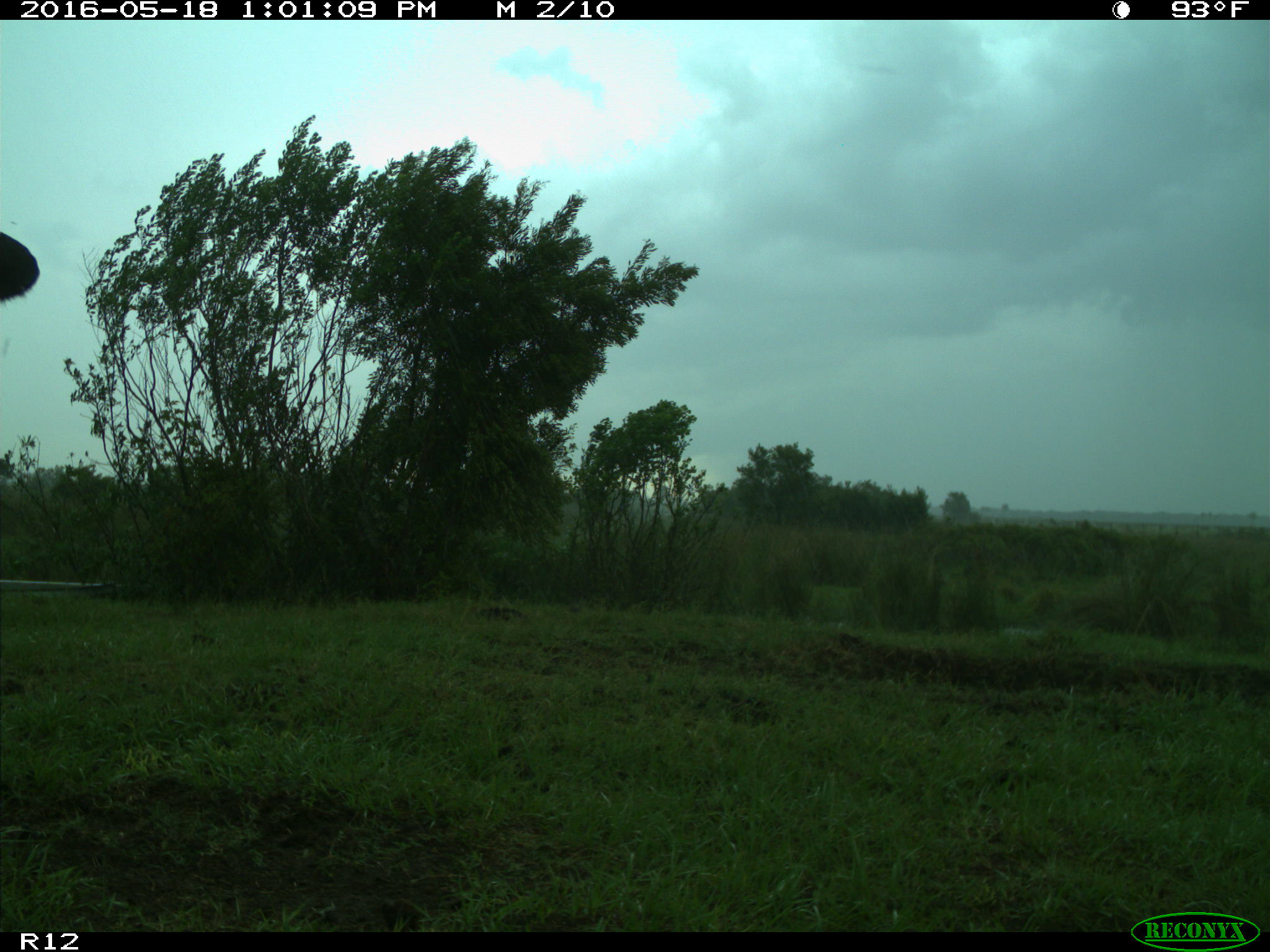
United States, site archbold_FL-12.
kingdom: Animalia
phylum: Chordata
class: Mammalia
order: Artiodactyla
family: Bovidae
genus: Bos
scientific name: Bos taurus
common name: domestic cow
Bos taurus (domestic cow).